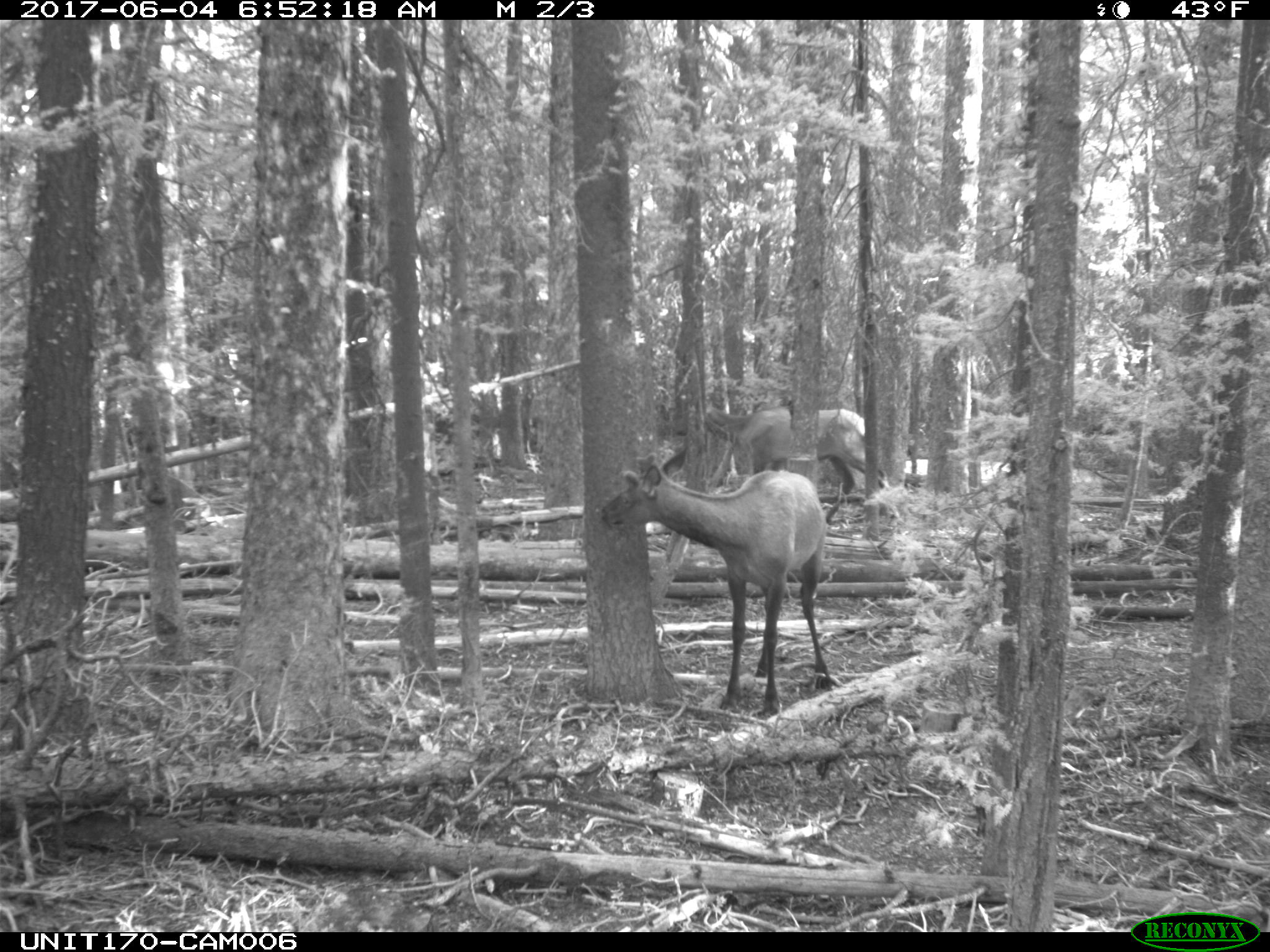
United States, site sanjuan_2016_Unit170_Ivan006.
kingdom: Animalia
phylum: Chordata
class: Mammalia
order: Artiodactyla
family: Cervidae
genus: Cervus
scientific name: Cervus elaphus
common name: red deer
Cervus elaphus (red deer).